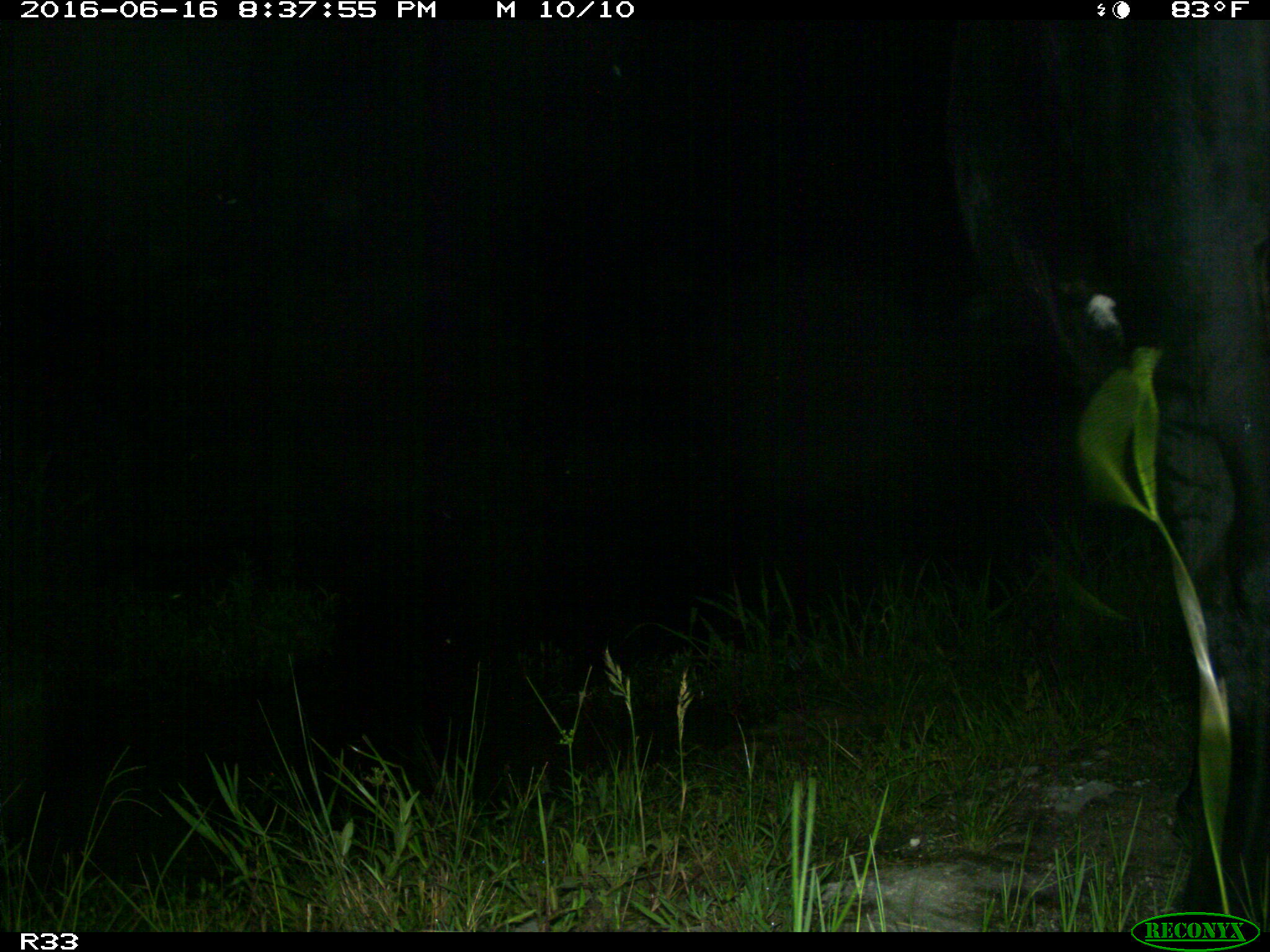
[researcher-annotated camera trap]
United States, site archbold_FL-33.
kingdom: Animalia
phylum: Chordata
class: Mammalia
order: Artiodactyla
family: Bovidae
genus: Bos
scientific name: Bos taurus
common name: domestic cow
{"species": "Bos taurus (domestic cow)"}